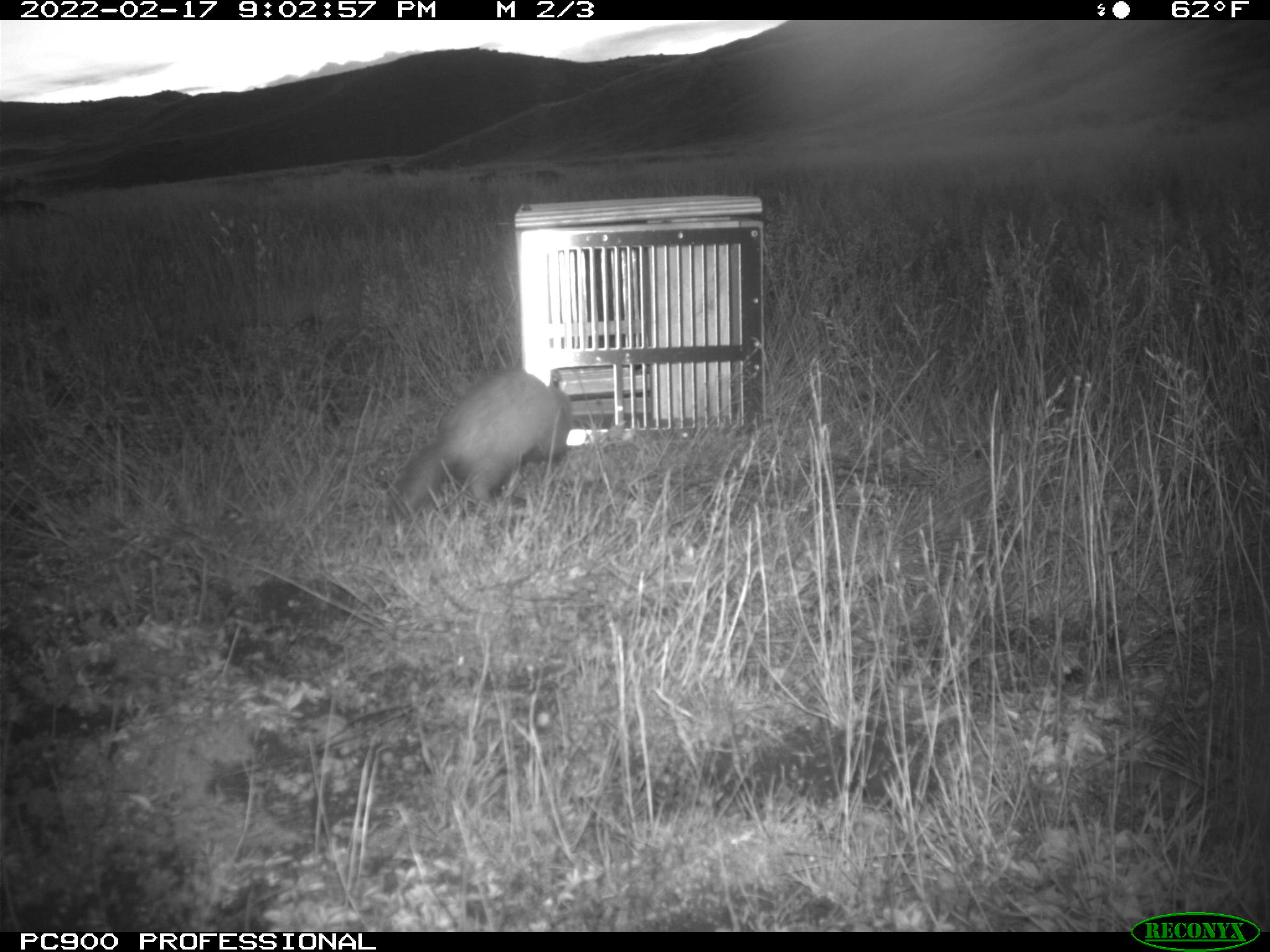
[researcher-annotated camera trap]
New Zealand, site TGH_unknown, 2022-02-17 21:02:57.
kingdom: Animalia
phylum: Chordata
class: Mammalia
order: Carnivora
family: Mustelidae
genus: Mustela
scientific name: Mustela furo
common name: ferret